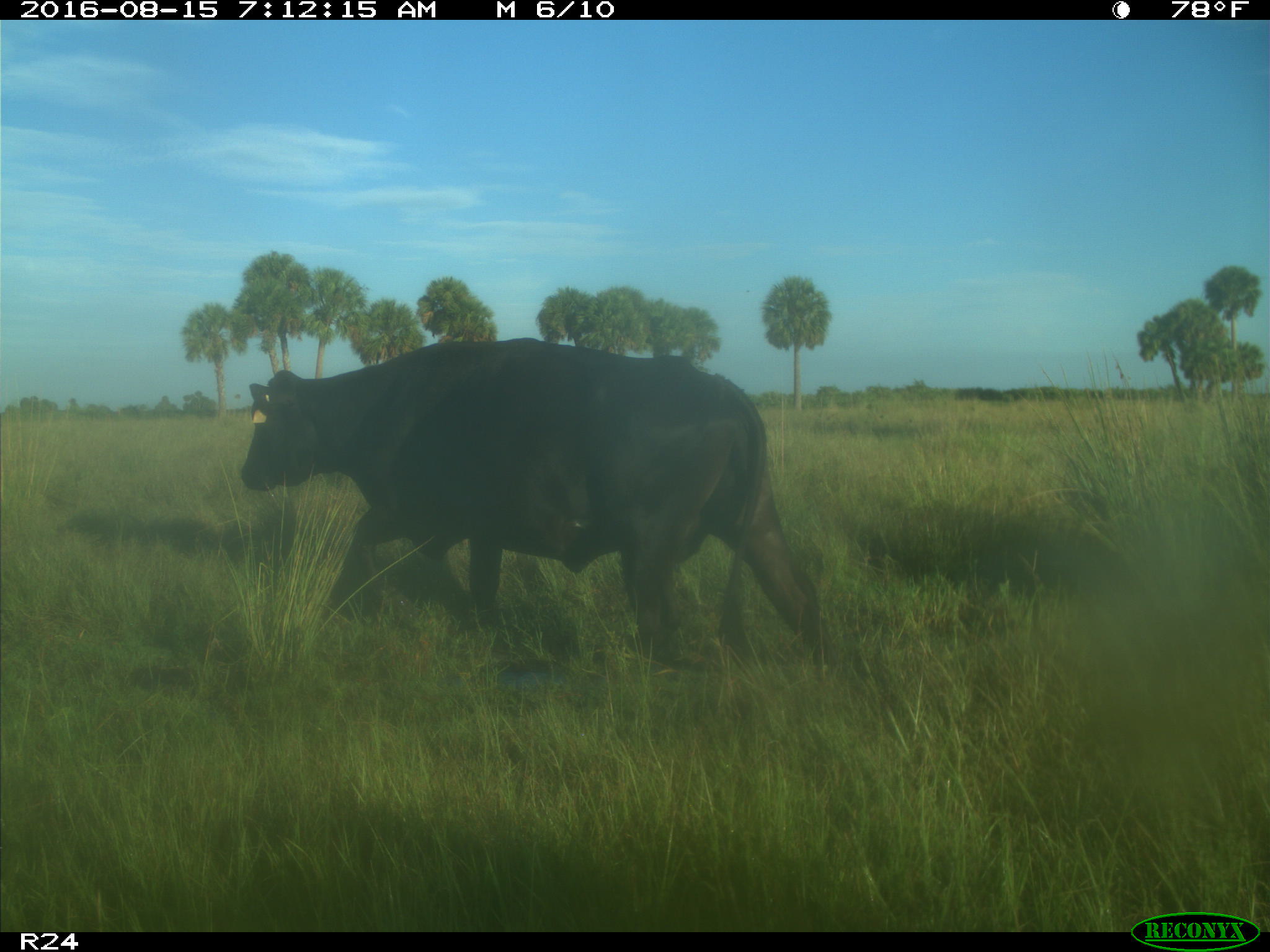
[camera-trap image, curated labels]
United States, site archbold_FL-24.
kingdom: Animalia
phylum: Chordata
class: Mammalia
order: Artiodactyla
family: Bovidae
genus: Bos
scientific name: Bos taurus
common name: domestic cow